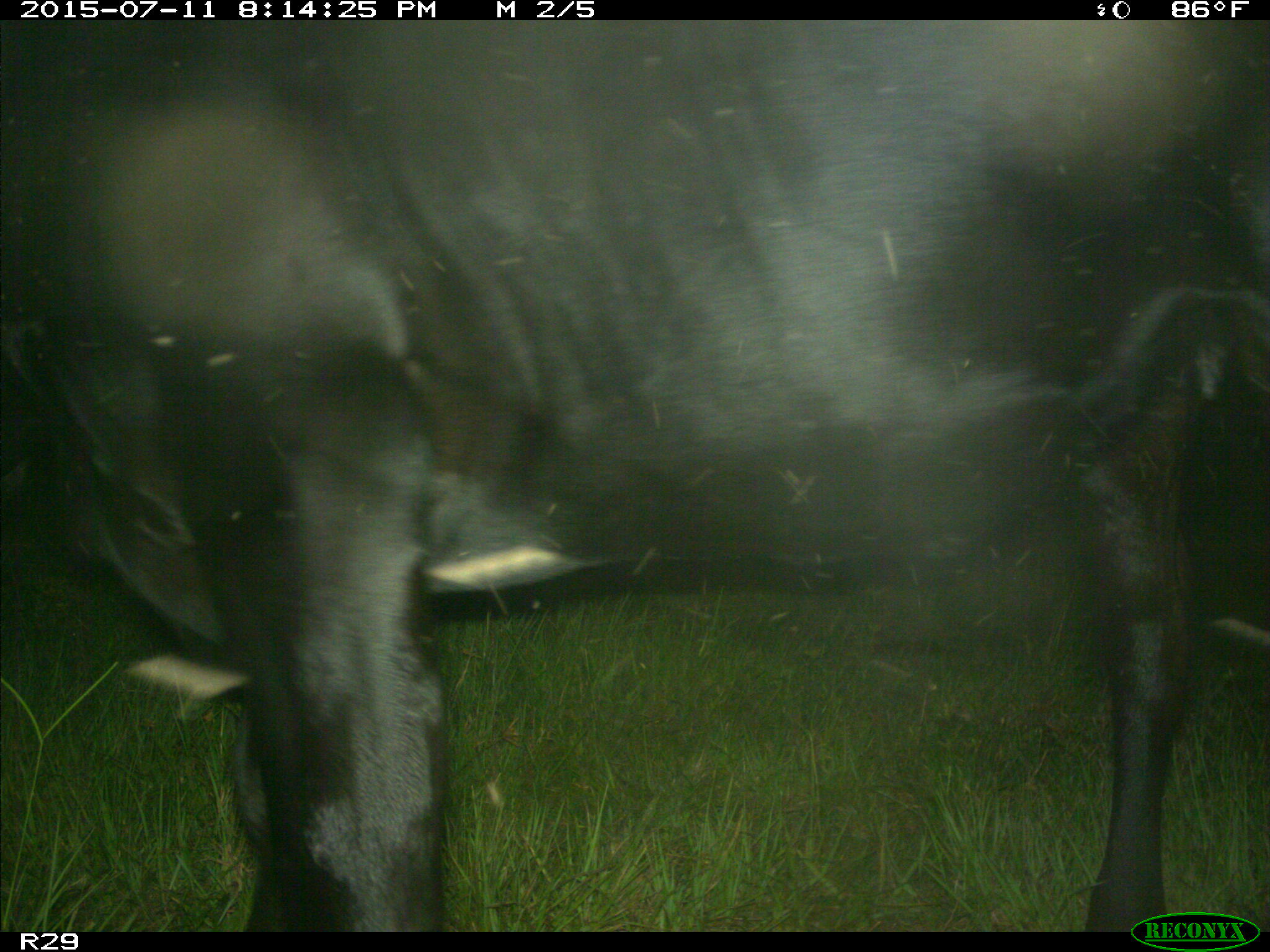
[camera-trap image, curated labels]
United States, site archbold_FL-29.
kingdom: Animalia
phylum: Chordata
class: Mammalia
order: Artiodactyla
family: Bovidae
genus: Bos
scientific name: Bos taurus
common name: domestic cow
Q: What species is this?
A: Bos taurus (domestic cow).